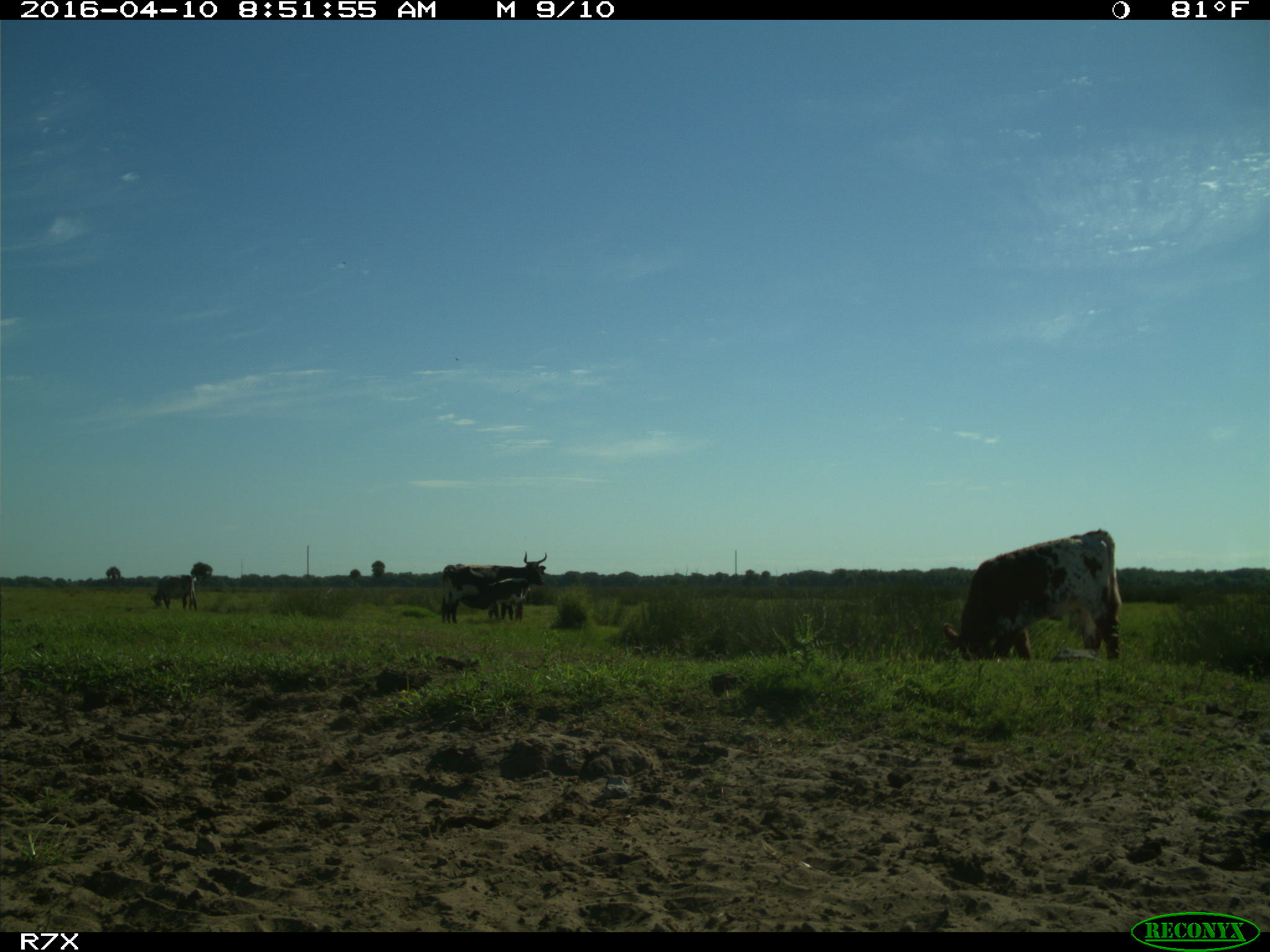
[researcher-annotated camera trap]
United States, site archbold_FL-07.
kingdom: Animalia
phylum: Chordata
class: Mammalia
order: Artiodactyla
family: Bovidae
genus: Bos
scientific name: Bos taurus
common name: domestic cow